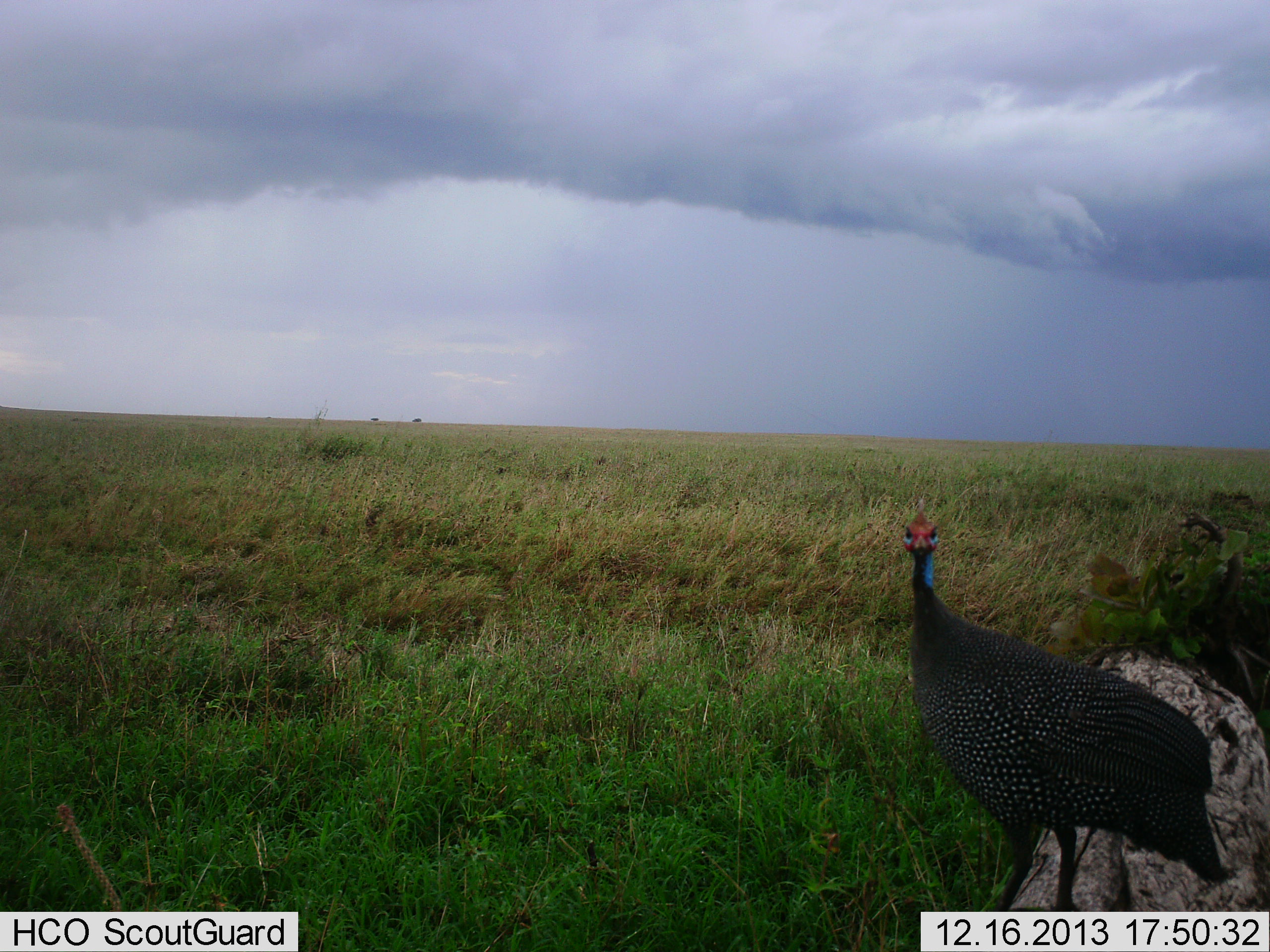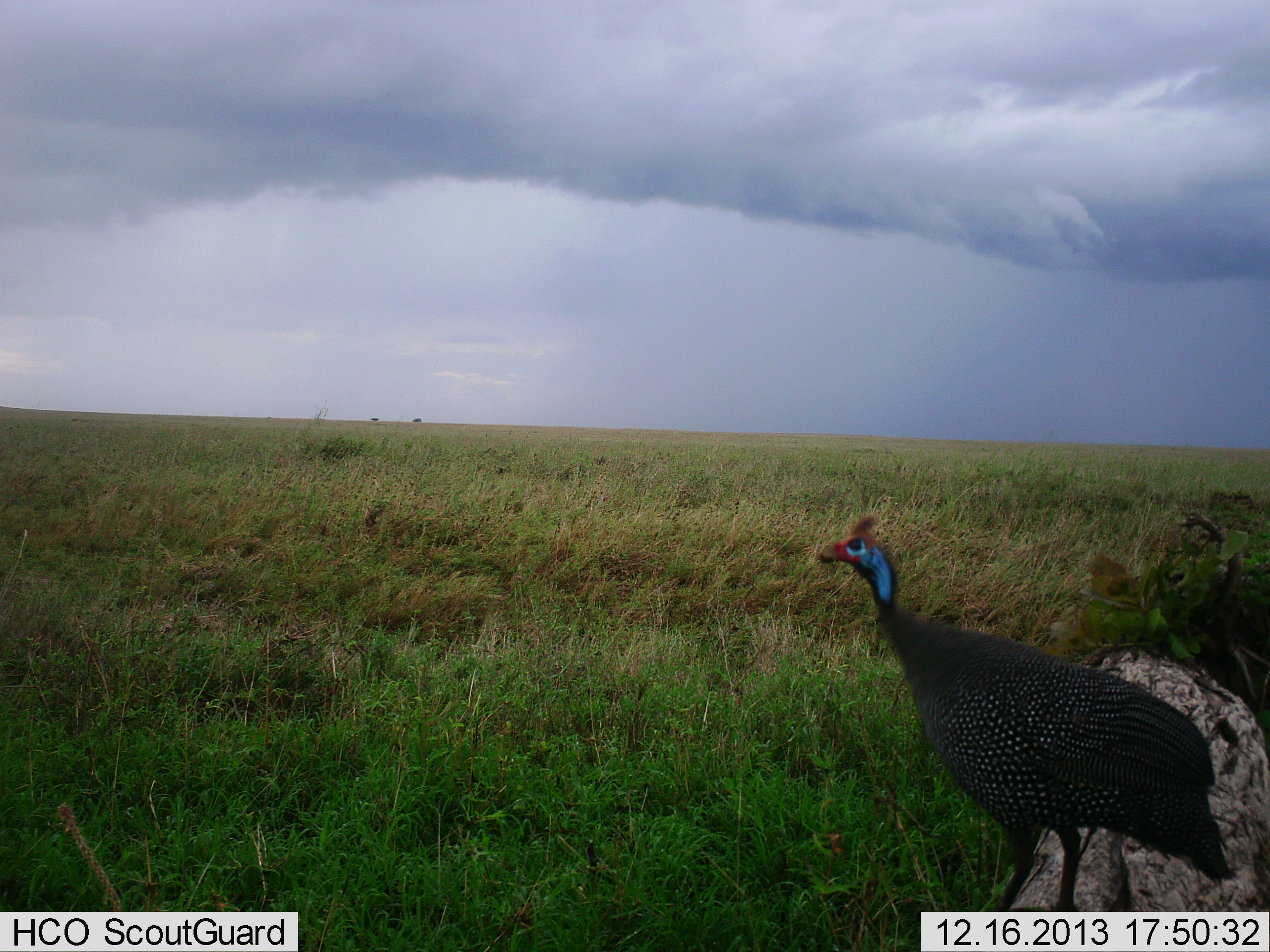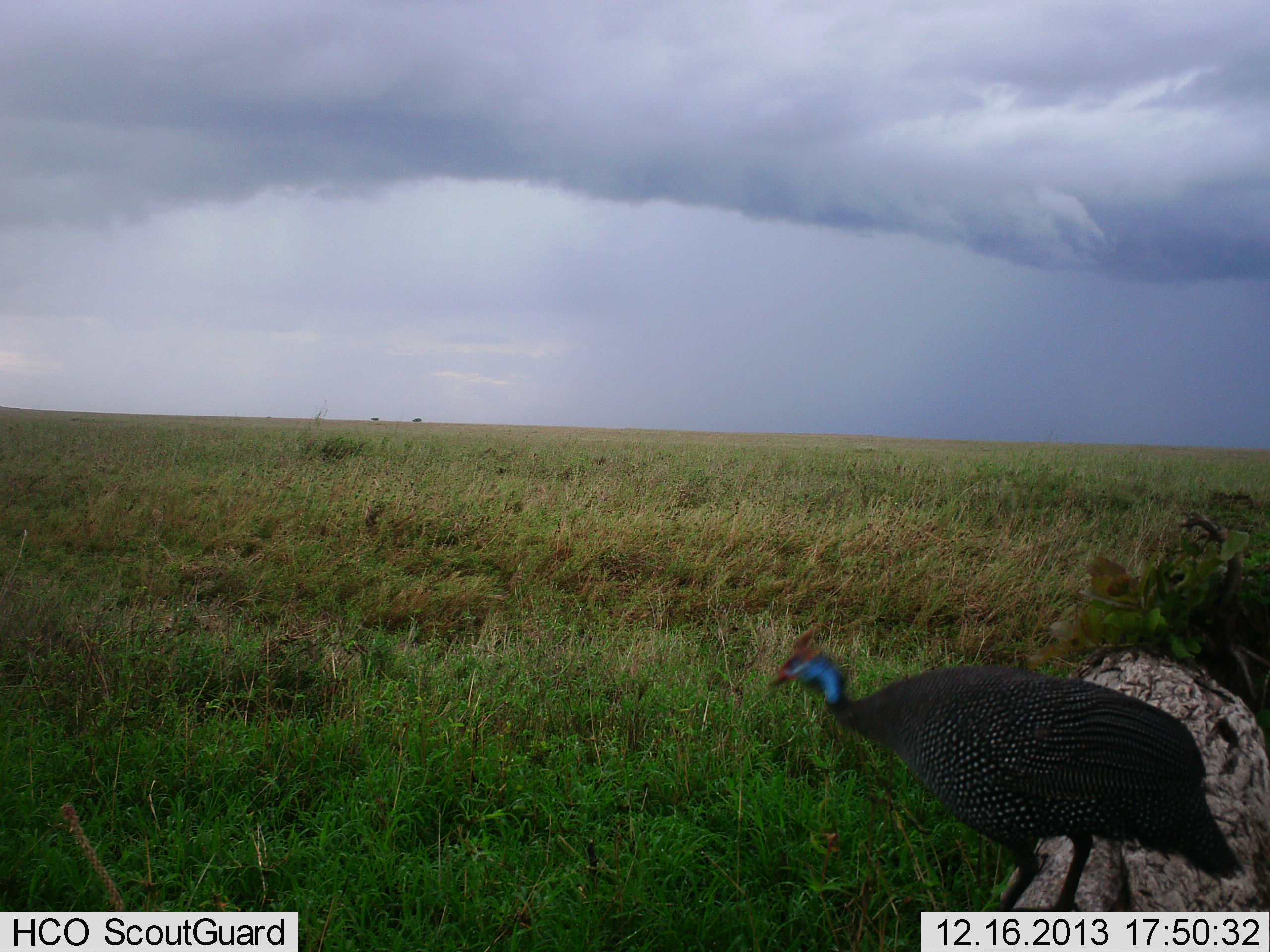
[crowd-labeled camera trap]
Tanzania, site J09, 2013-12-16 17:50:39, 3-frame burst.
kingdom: Animalia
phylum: Chordata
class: Aves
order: Galliformes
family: Numididae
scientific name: Numididae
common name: guinea fowl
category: guineafowl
Guineafowl (guinea fowl) (Numididae), count 1. Behavior (volunteer vote fractions): standing 91%, resting 0%, moving 9%, interacting 0%. Young present (vote fraction): 0%. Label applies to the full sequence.